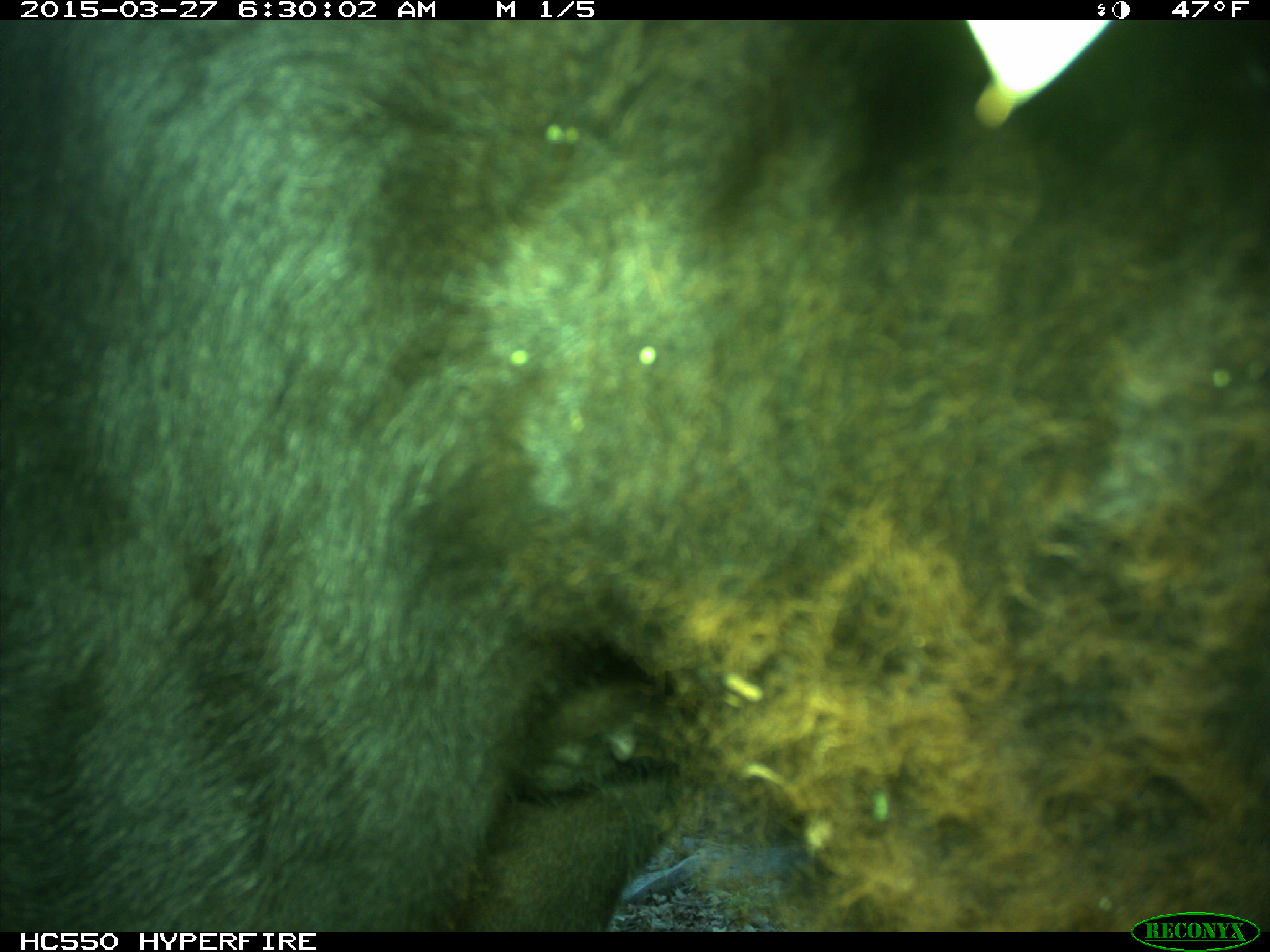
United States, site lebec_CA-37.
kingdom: Animalia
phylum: Chordata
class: Mammalia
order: Artiodactyla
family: Bovidae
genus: Bos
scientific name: Bos taurus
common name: domestic cow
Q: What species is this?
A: Bos taurus (domestic cow).